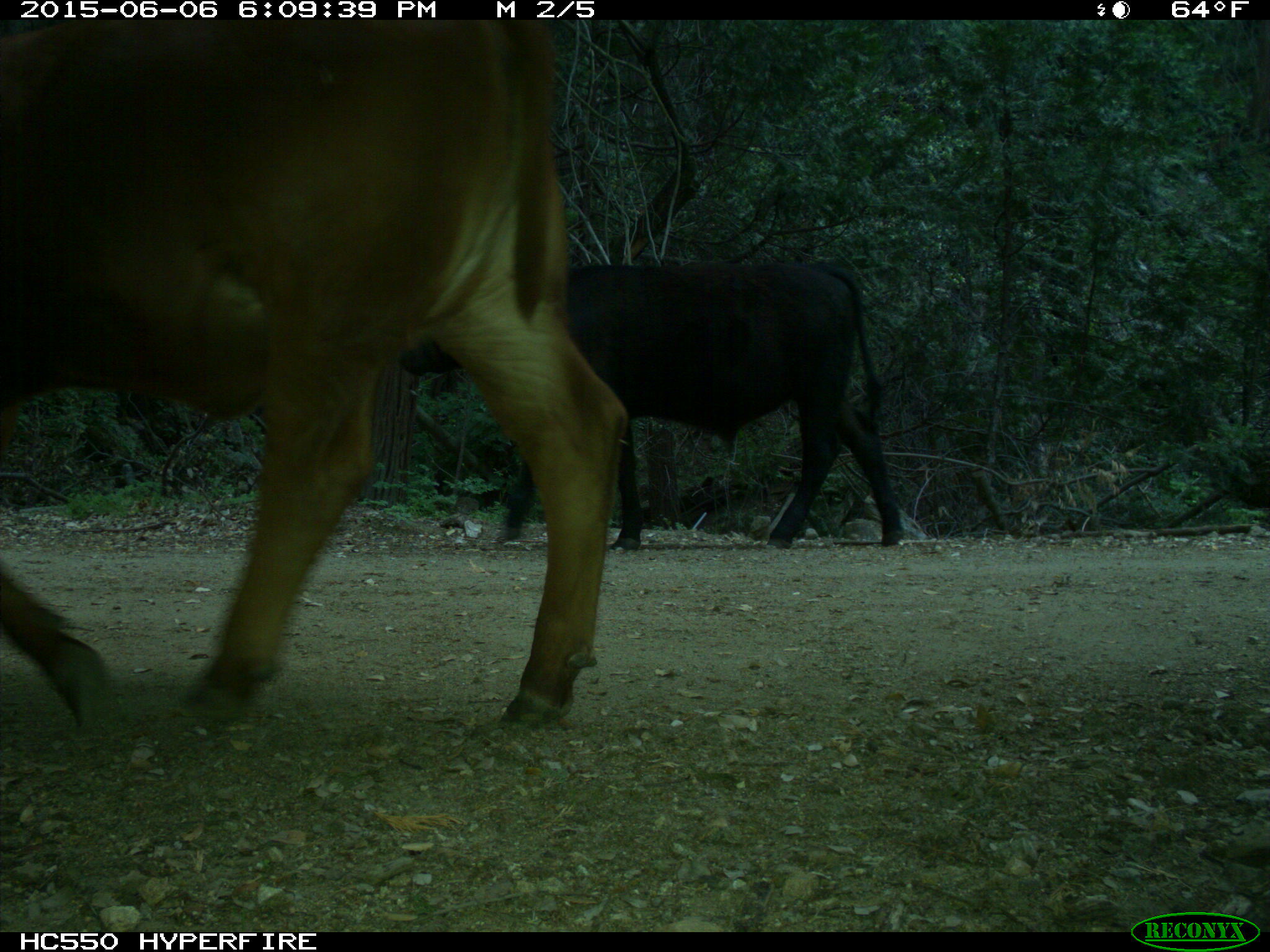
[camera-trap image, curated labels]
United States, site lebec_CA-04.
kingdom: Animalia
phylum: Chordata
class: Mammalia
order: Artiodactyla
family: Bovidae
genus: Bos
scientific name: Bos taurus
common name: domestic cow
Bos taurus (domestic cow).